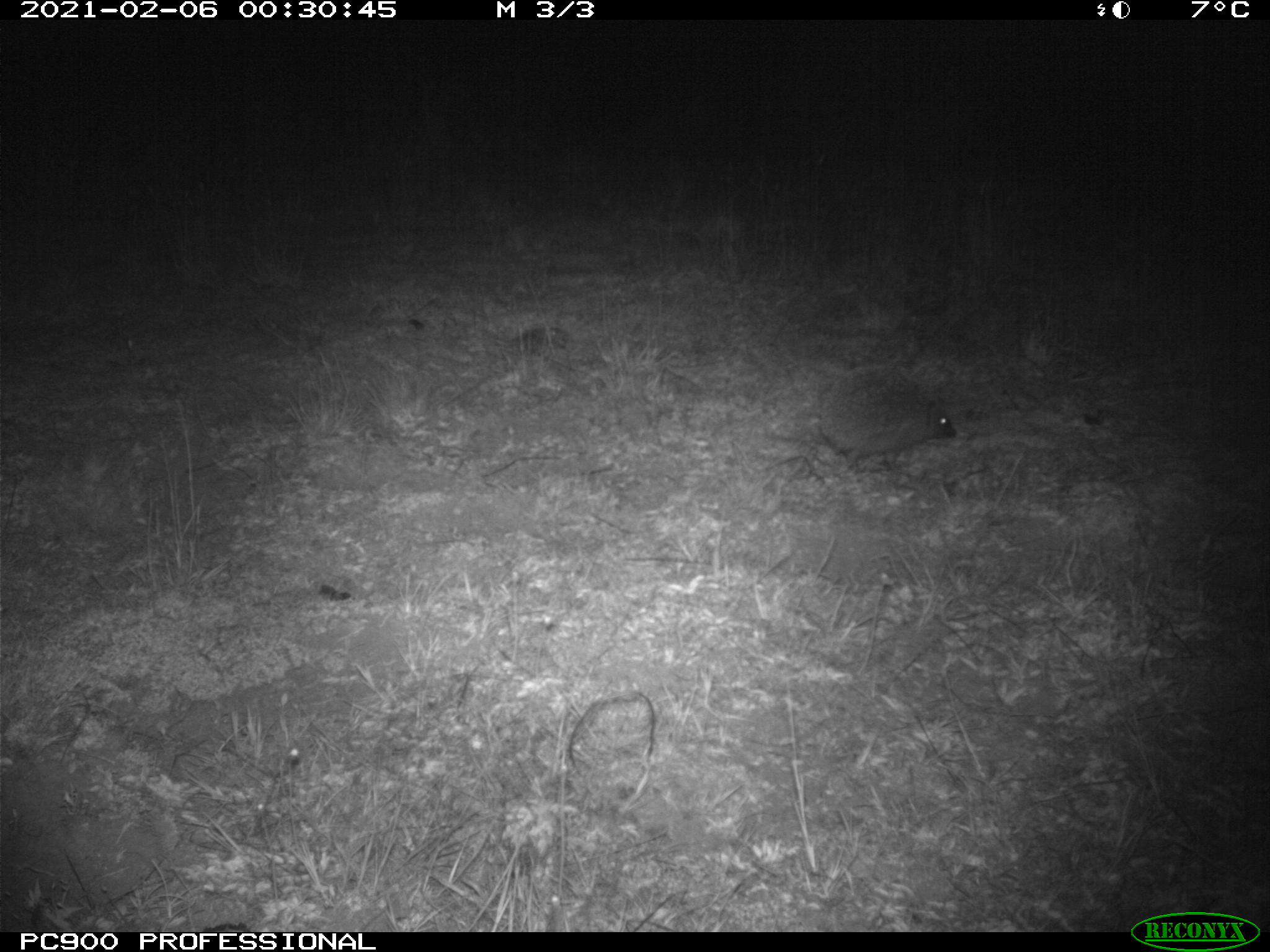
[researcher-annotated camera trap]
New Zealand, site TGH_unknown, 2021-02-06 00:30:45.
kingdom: Animalia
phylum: Chordata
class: Mammalia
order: Eulipotyphla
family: Erinaceidae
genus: Erinaceus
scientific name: Erinaceus europaeus europaeus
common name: european hedgehog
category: hedgehog